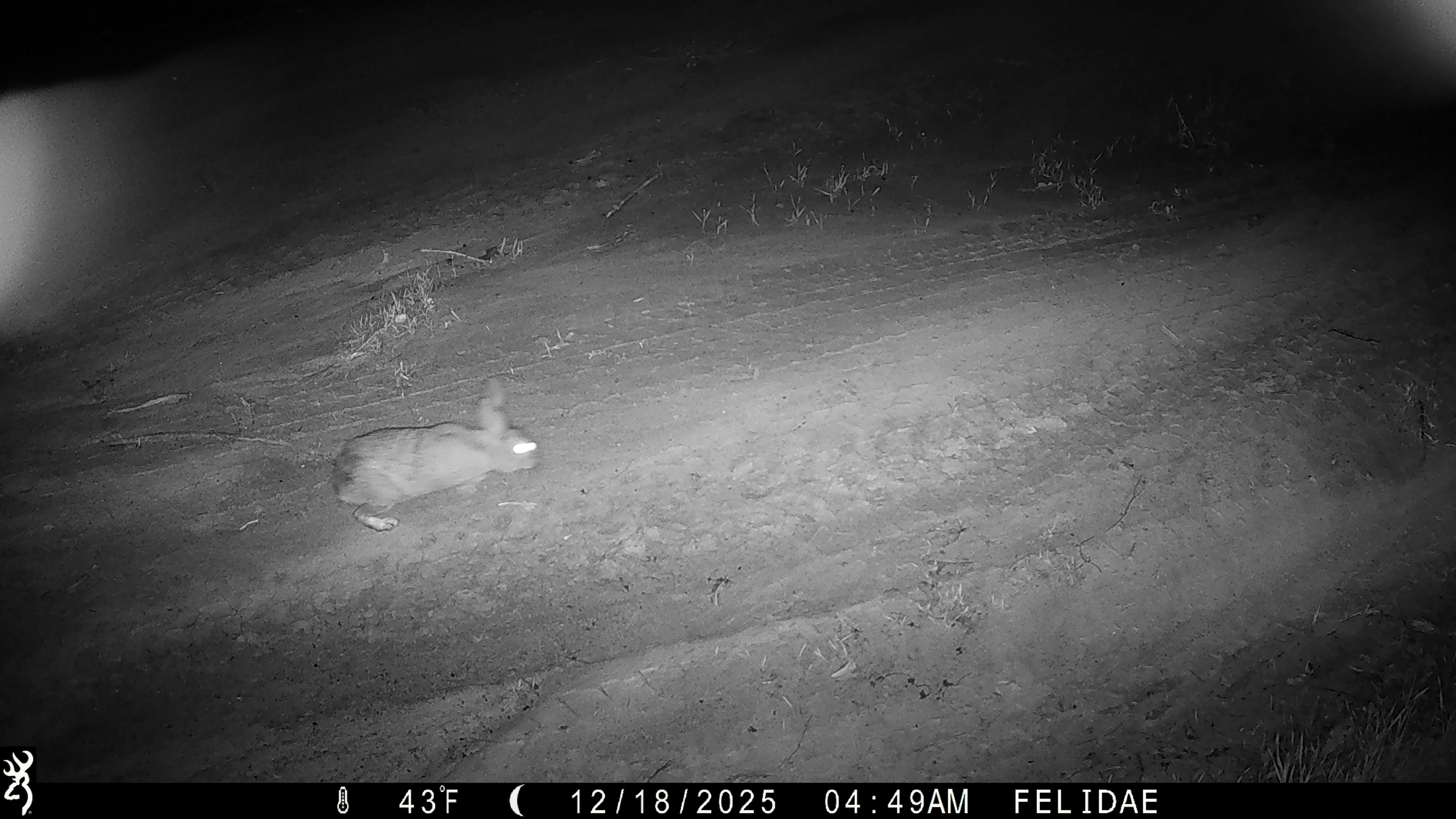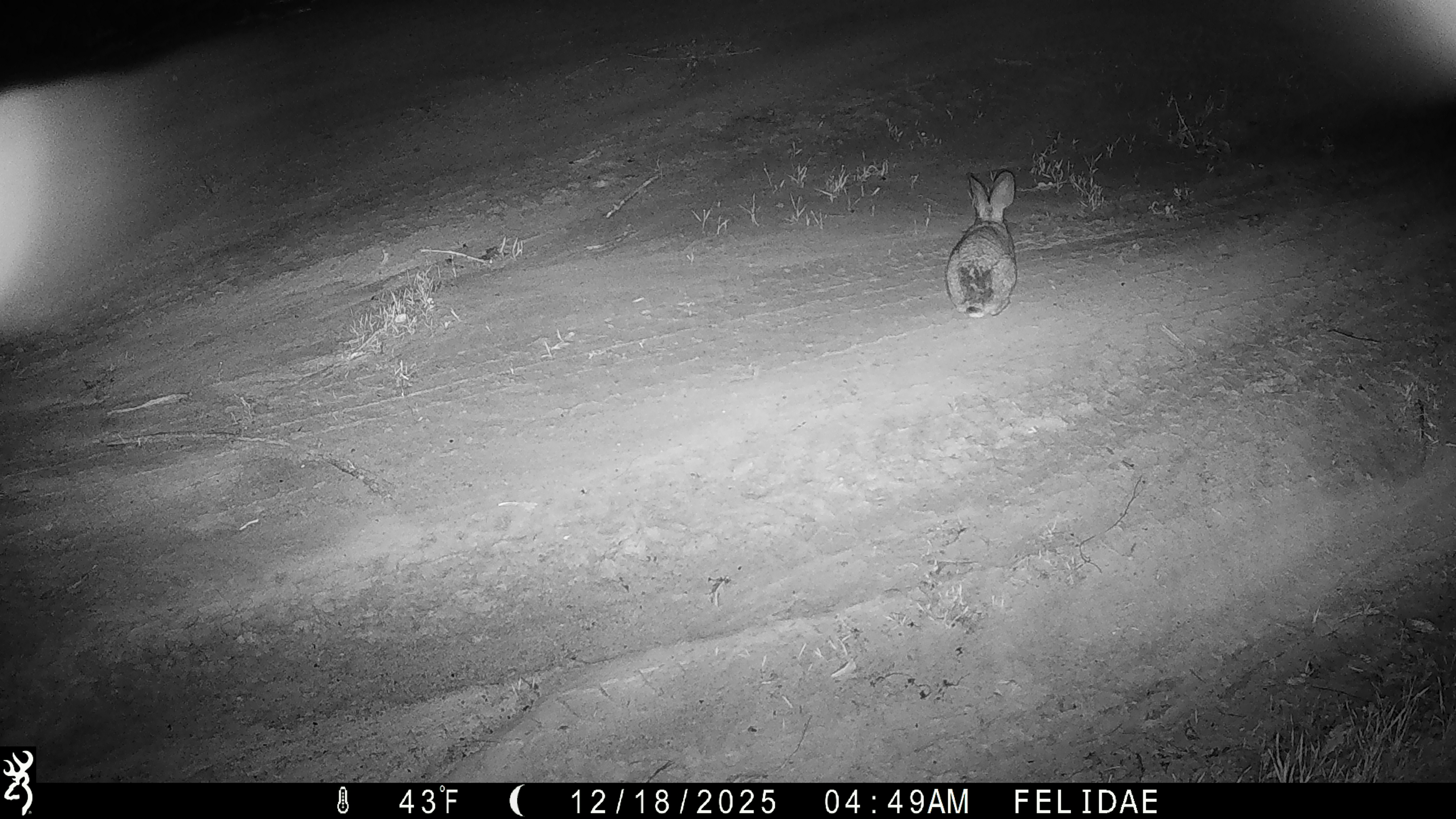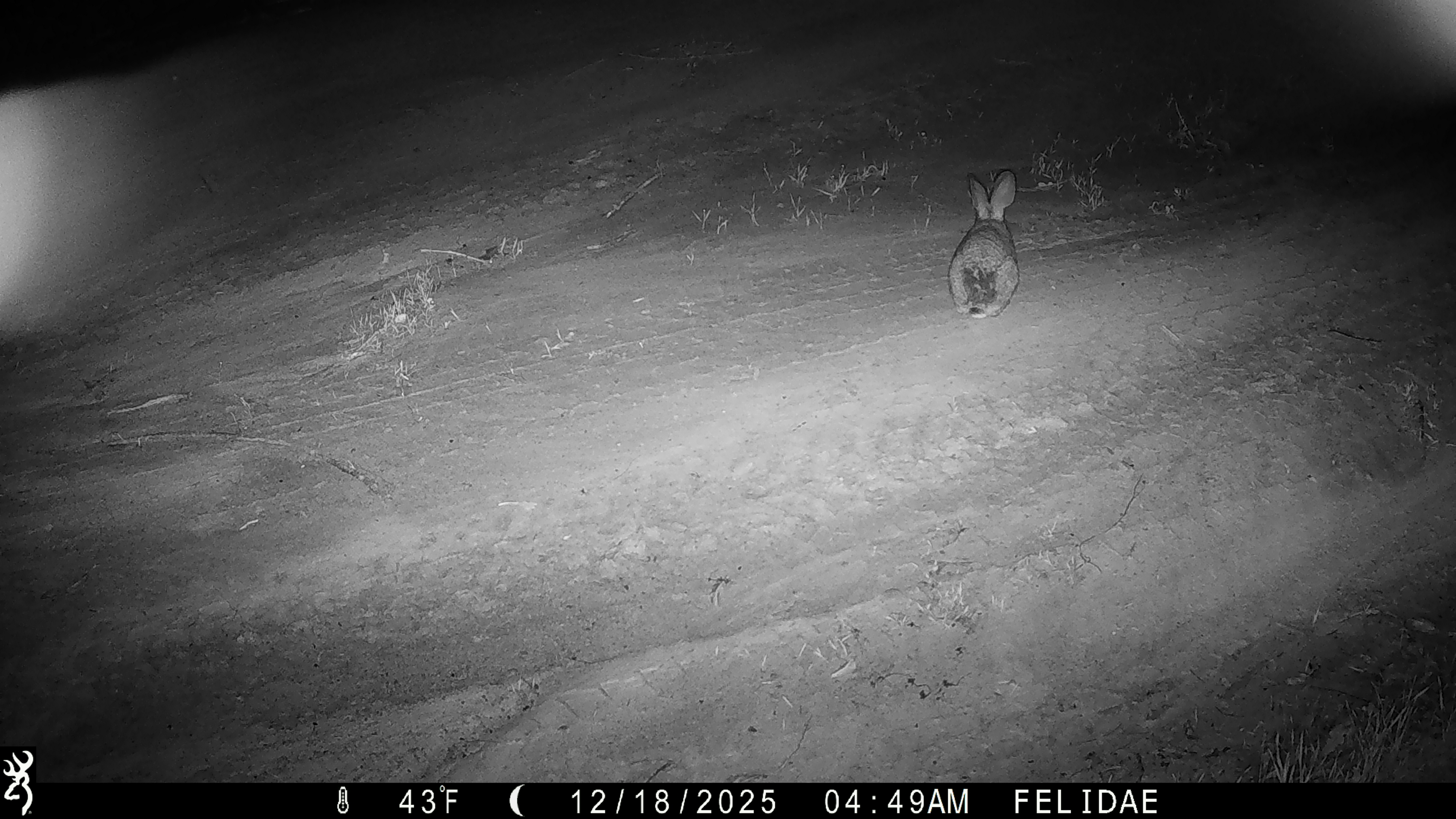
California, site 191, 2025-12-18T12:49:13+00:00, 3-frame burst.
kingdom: Animalia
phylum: Chordata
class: Mammalia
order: Lagomorpha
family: Leporidae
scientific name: Leporidae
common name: rabbit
Rabbit (Leporidae).